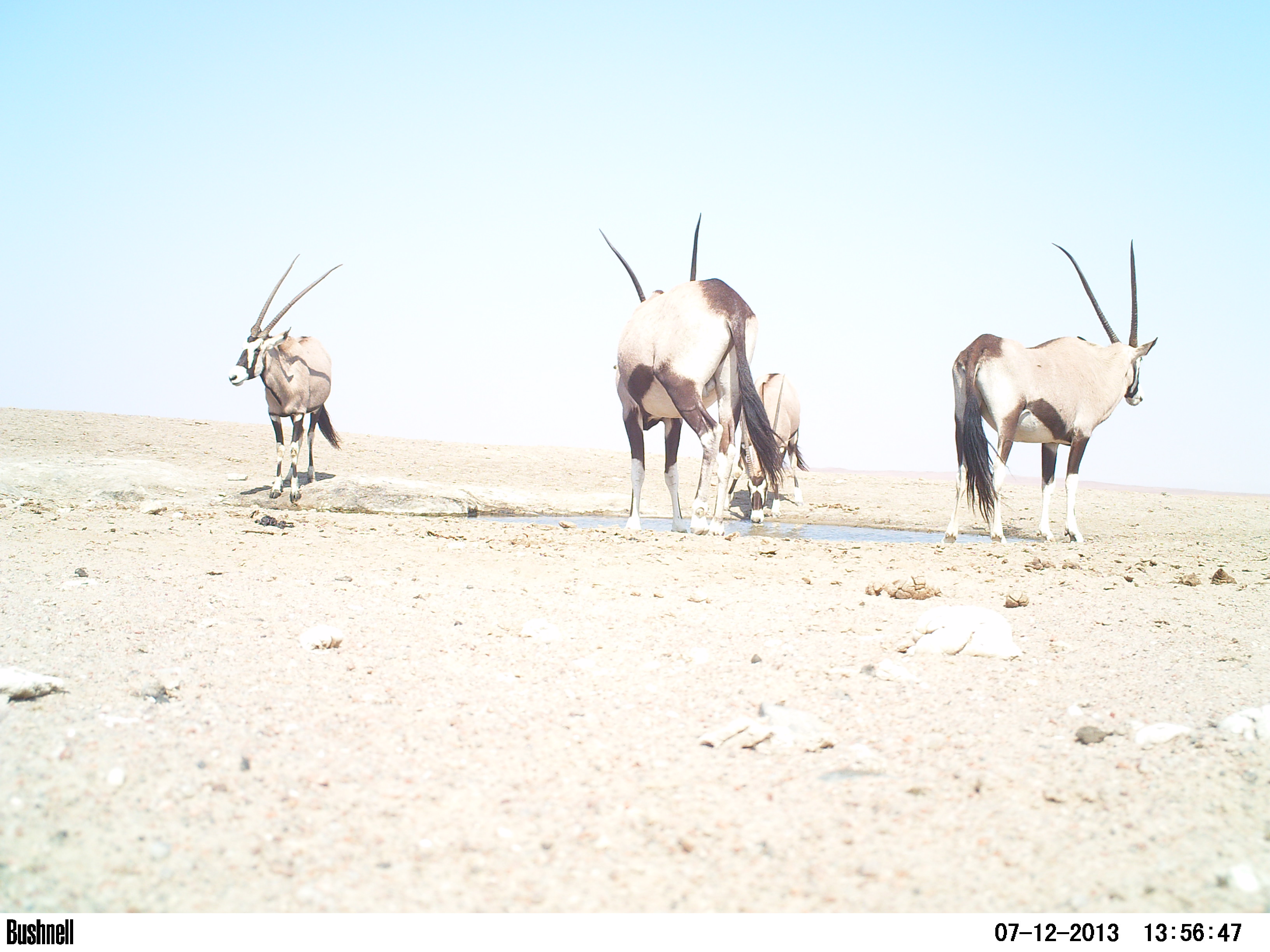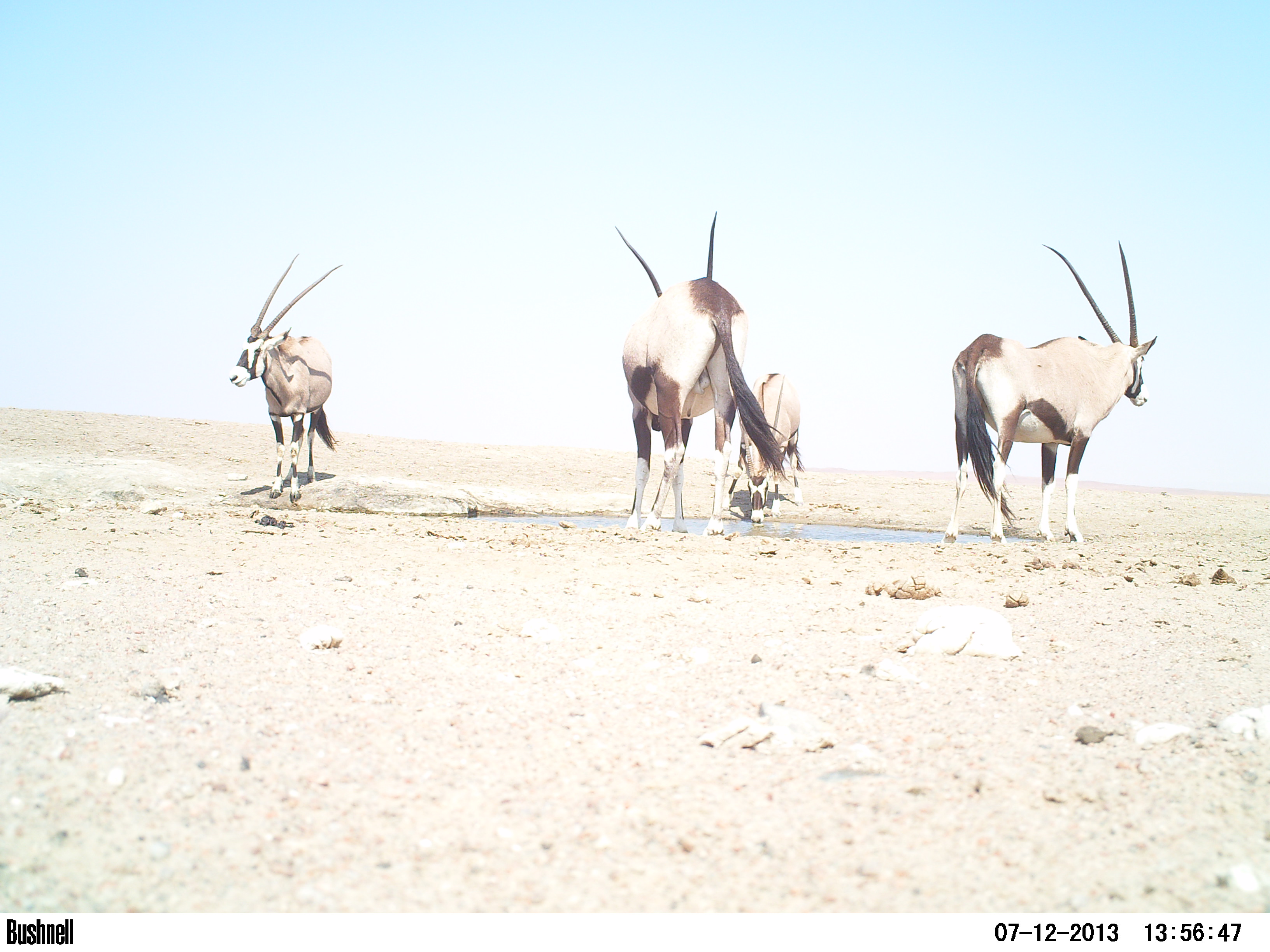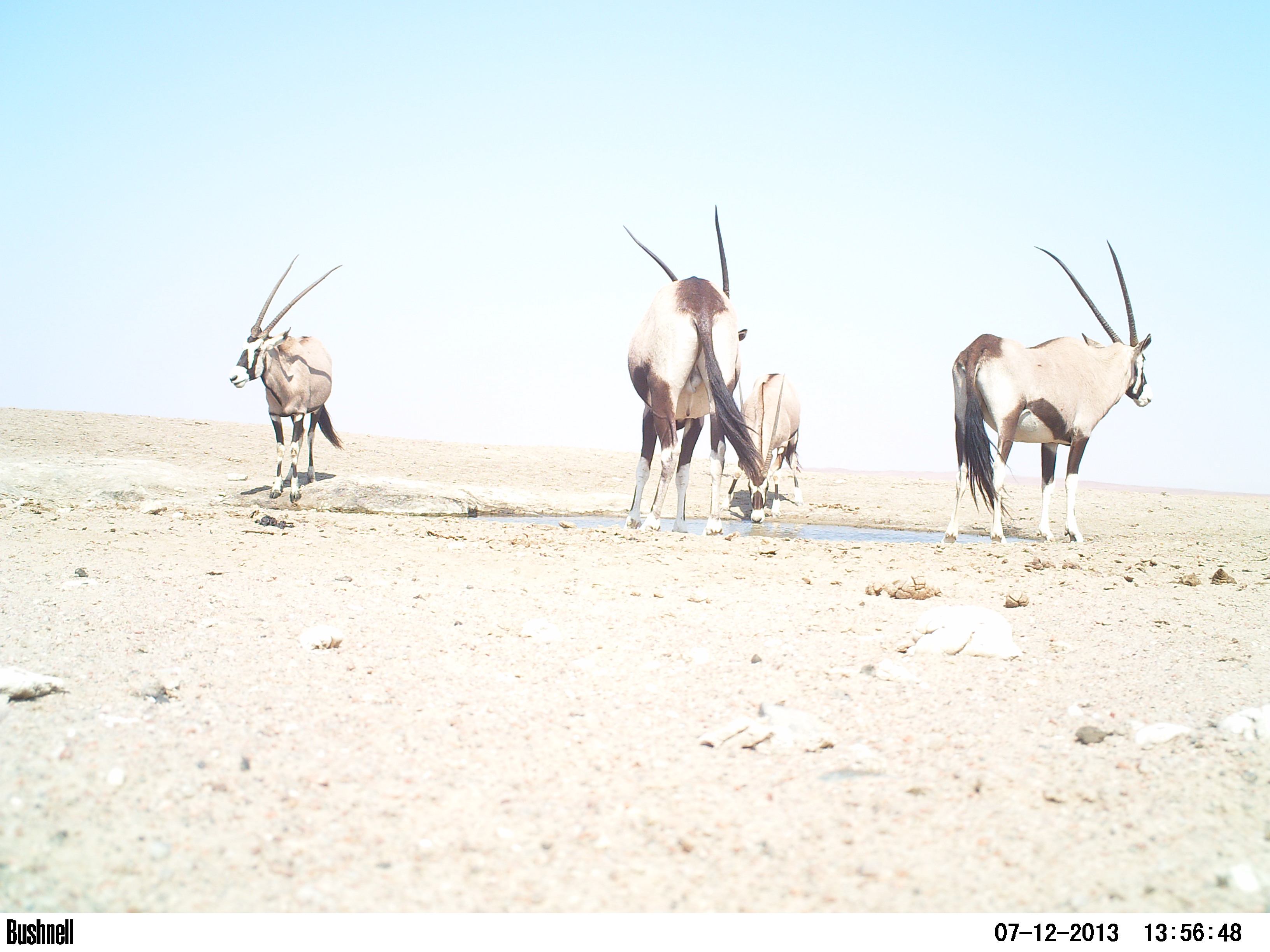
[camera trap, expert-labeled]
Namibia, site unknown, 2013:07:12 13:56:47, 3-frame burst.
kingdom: Animalia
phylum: Chordata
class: Mammalia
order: Artiodactyla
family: Bovidae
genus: Oryx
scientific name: Oryx gazella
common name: gemsbok